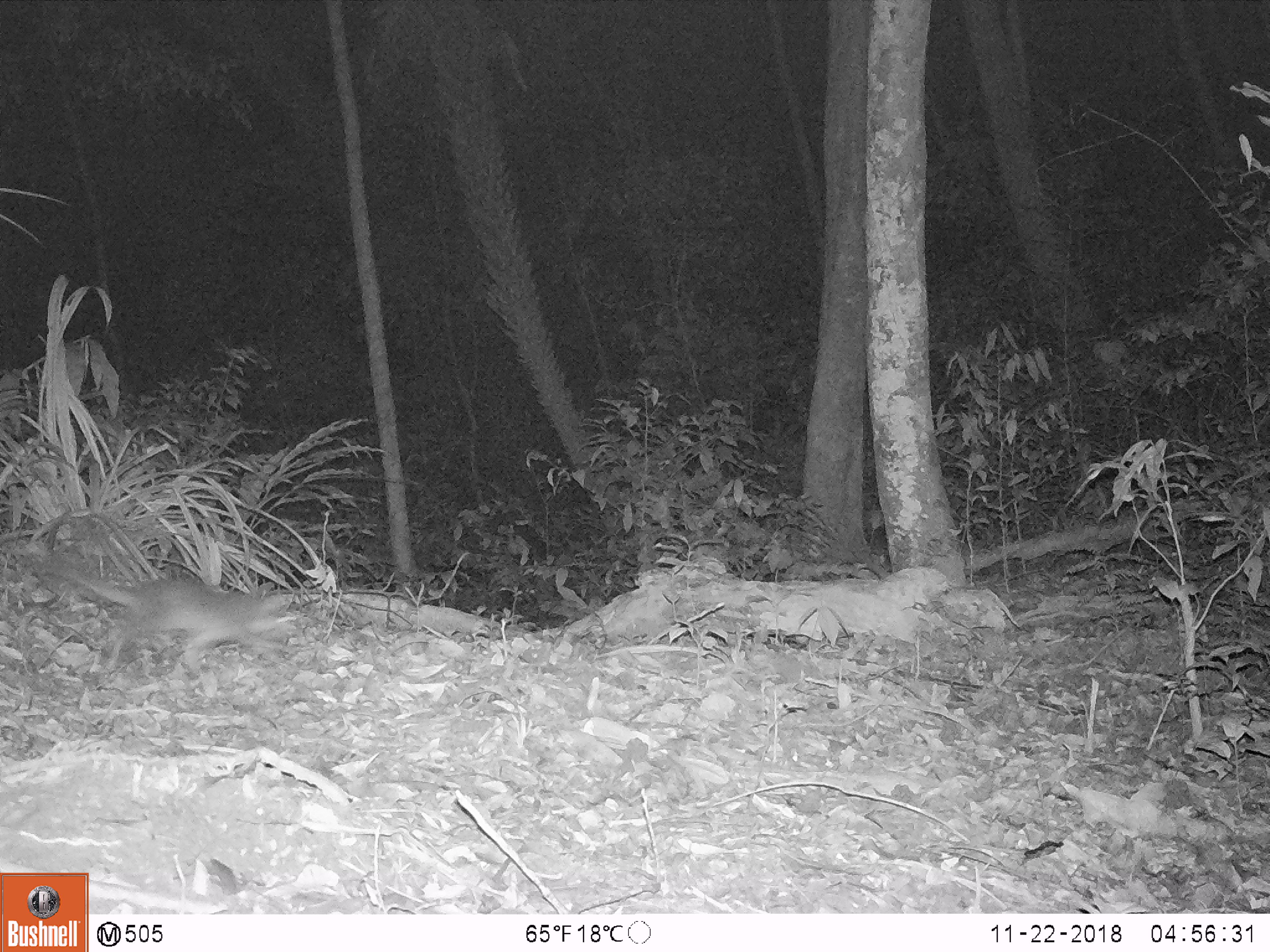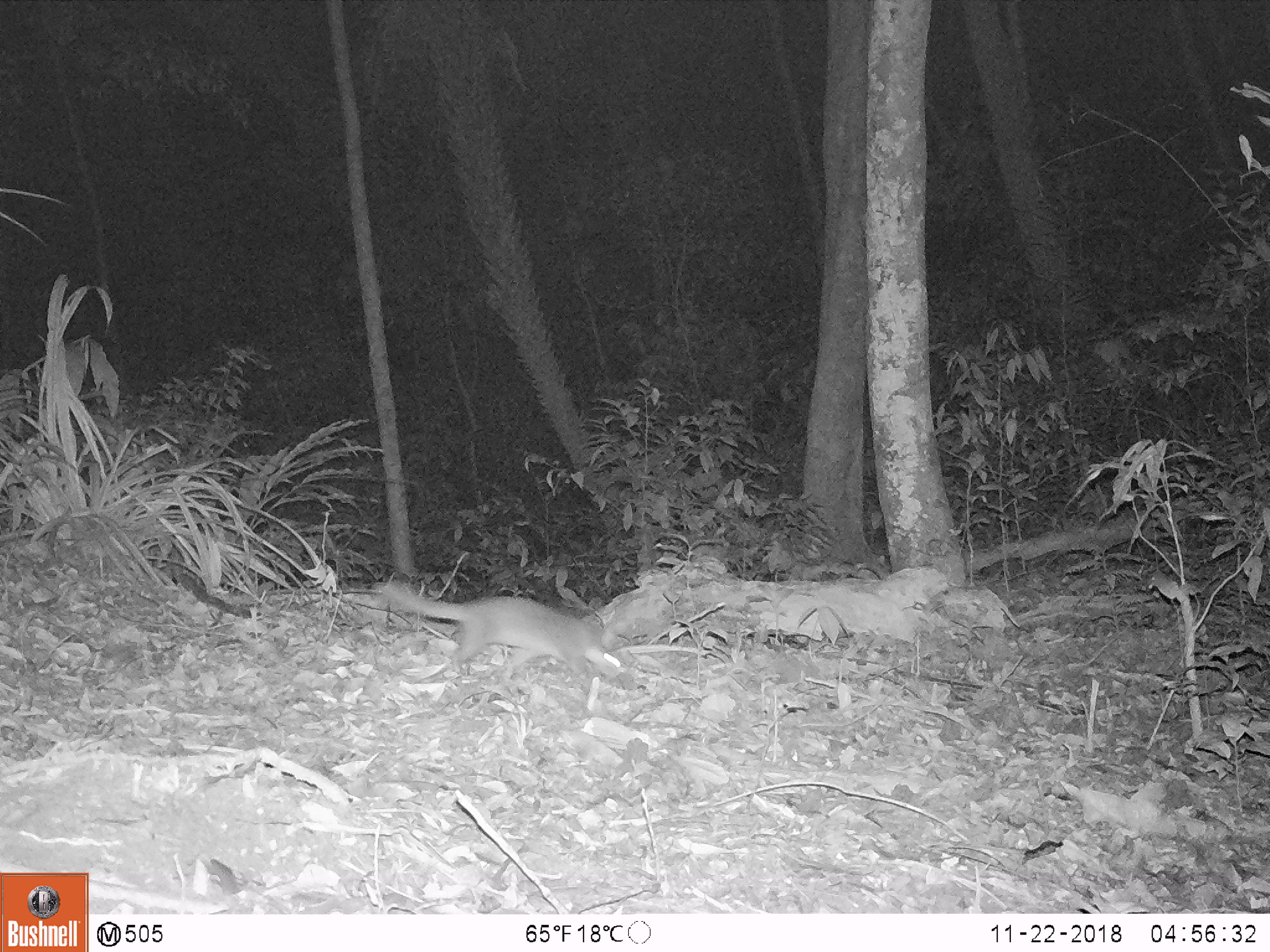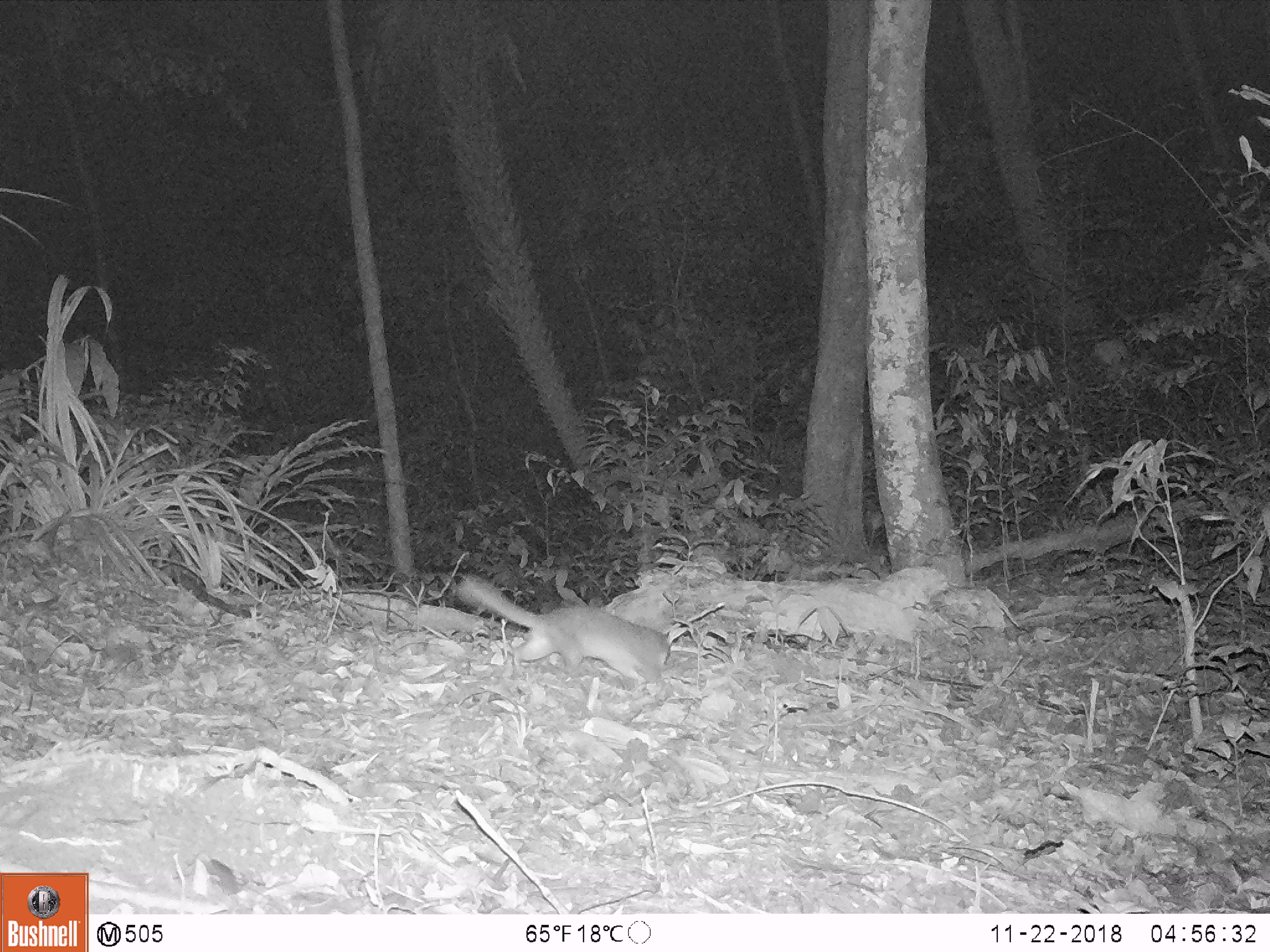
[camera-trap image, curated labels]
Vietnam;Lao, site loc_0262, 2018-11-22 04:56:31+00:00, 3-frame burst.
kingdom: Animalia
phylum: Chordata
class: Mammalia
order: Carnivora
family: Mustelidae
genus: Melogale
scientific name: Melogale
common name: ferret badger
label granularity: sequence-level